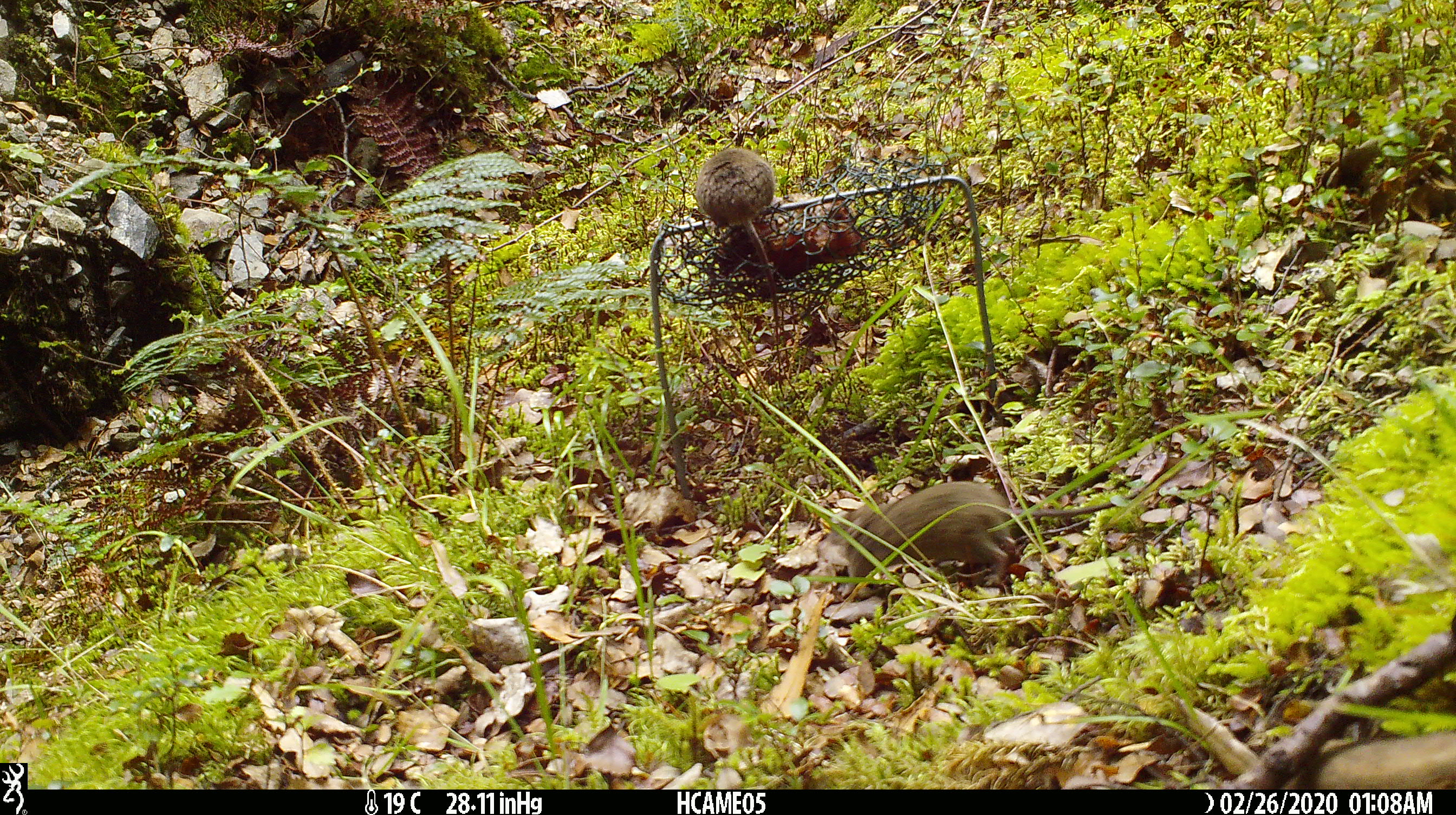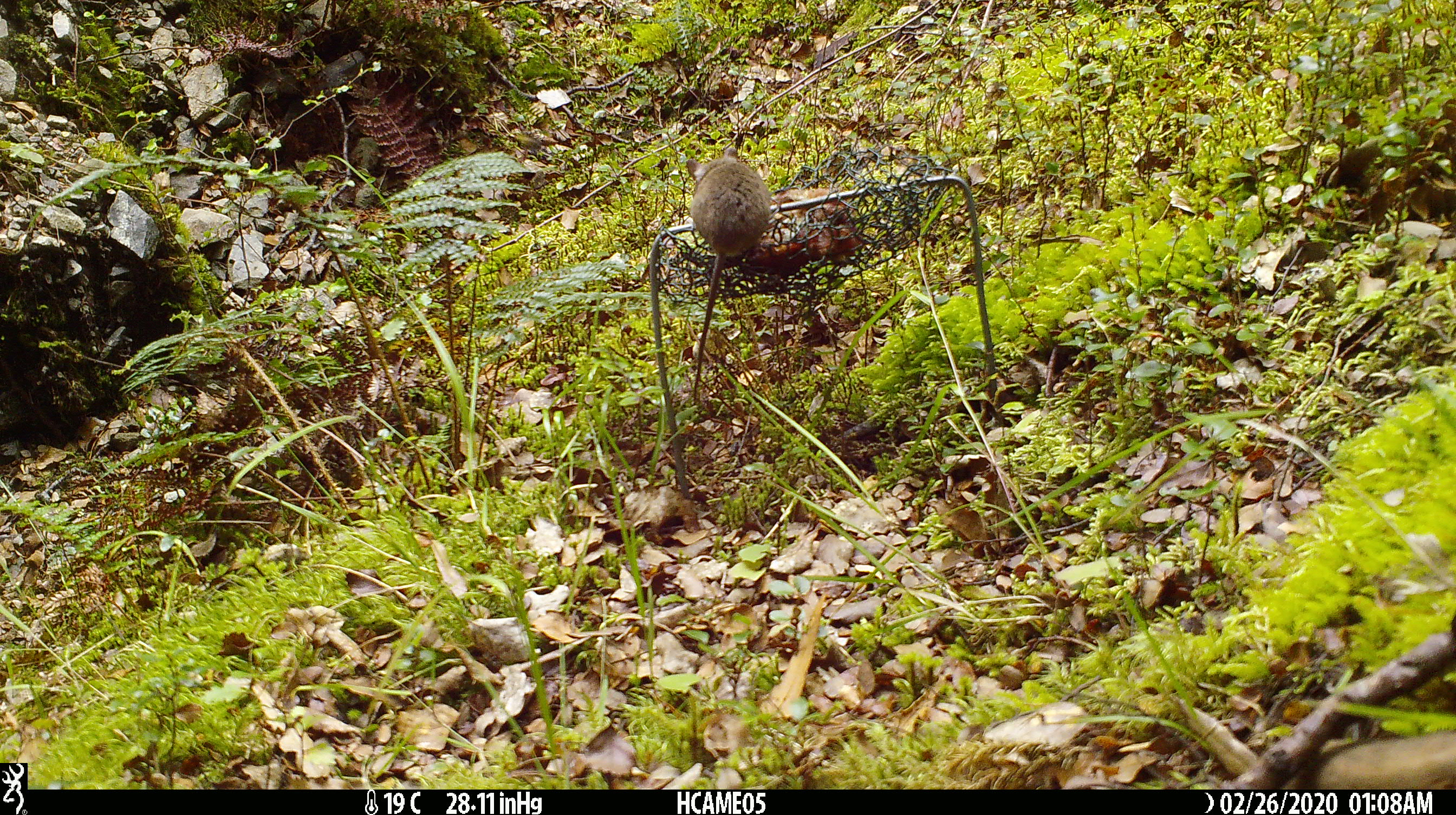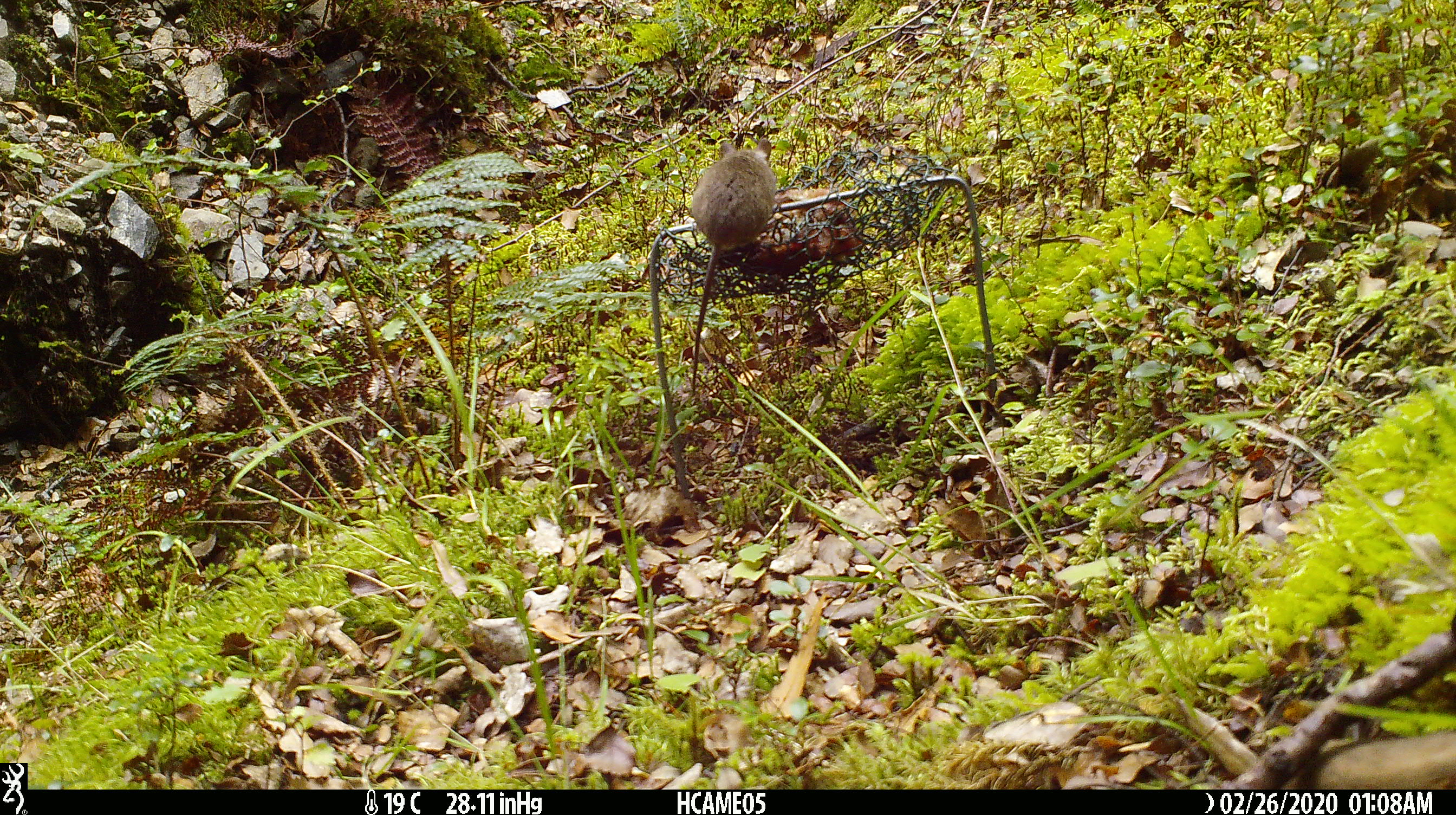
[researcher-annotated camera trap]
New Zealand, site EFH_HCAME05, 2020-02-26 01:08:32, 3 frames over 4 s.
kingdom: Animalia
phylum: Chordata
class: Mammalia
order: Rodentia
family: Muridae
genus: Mus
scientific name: Mus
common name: mouse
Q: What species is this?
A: Mouse (Mus).